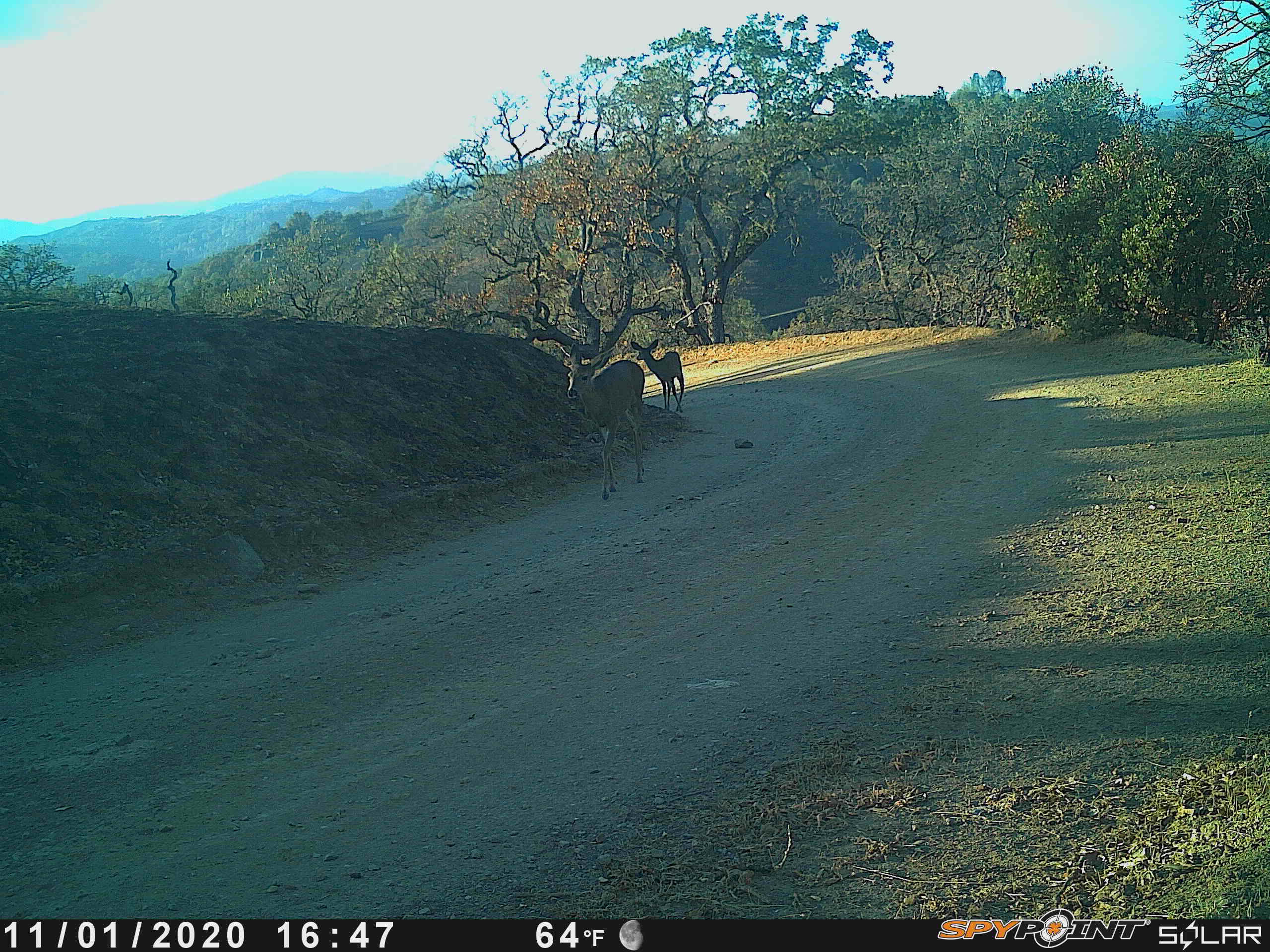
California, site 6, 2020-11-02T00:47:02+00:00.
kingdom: Animalia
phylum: Chordata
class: Mammalia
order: Artiodactyla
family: Cervidae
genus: Odocoileus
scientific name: Odocoileus hemionus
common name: mule deer